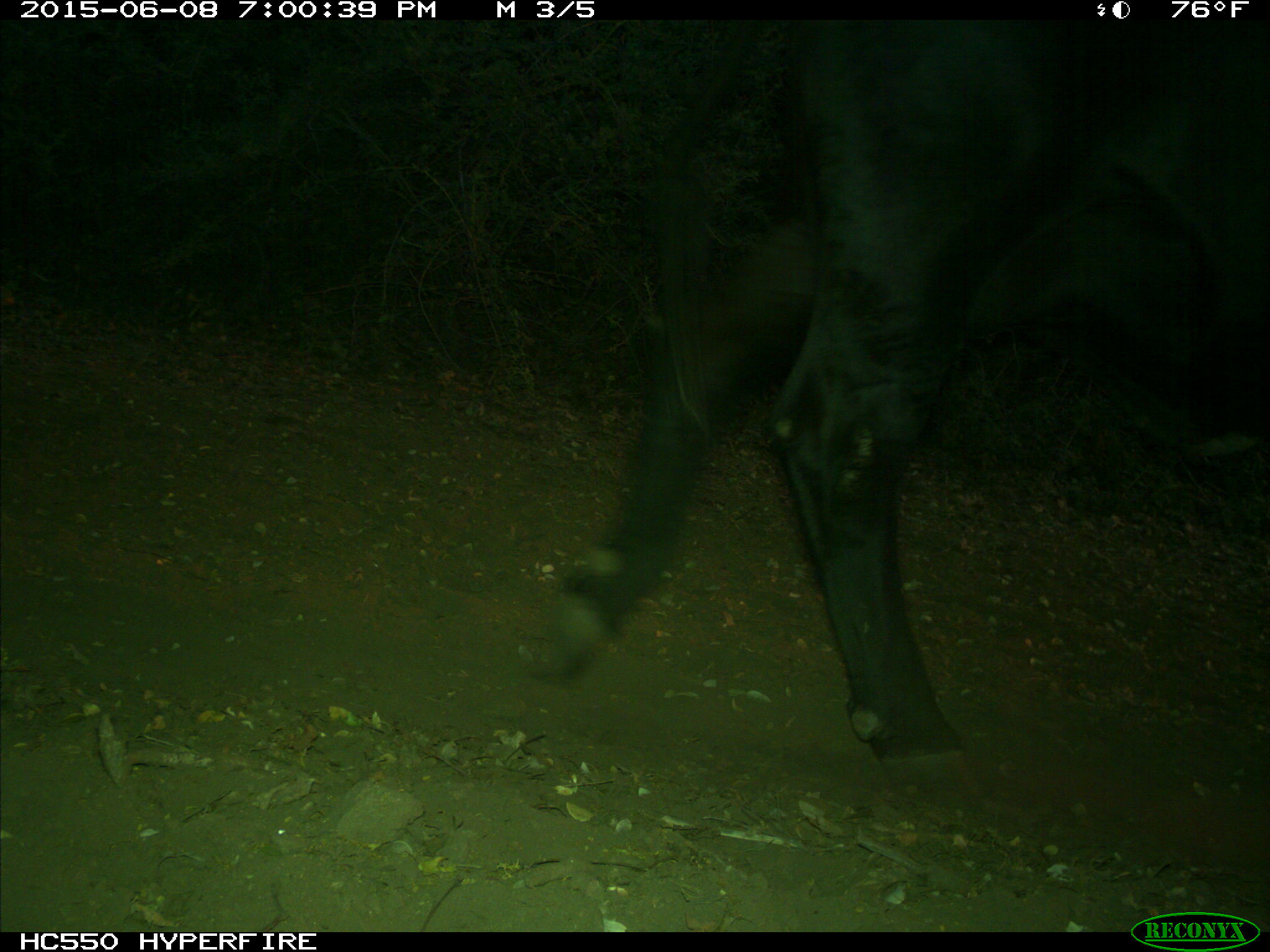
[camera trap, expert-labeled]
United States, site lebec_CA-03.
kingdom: Animalia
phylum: Chordata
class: Mammalia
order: Artiodactyla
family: Bovidae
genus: Bos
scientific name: Bos taurus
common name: domestic cow